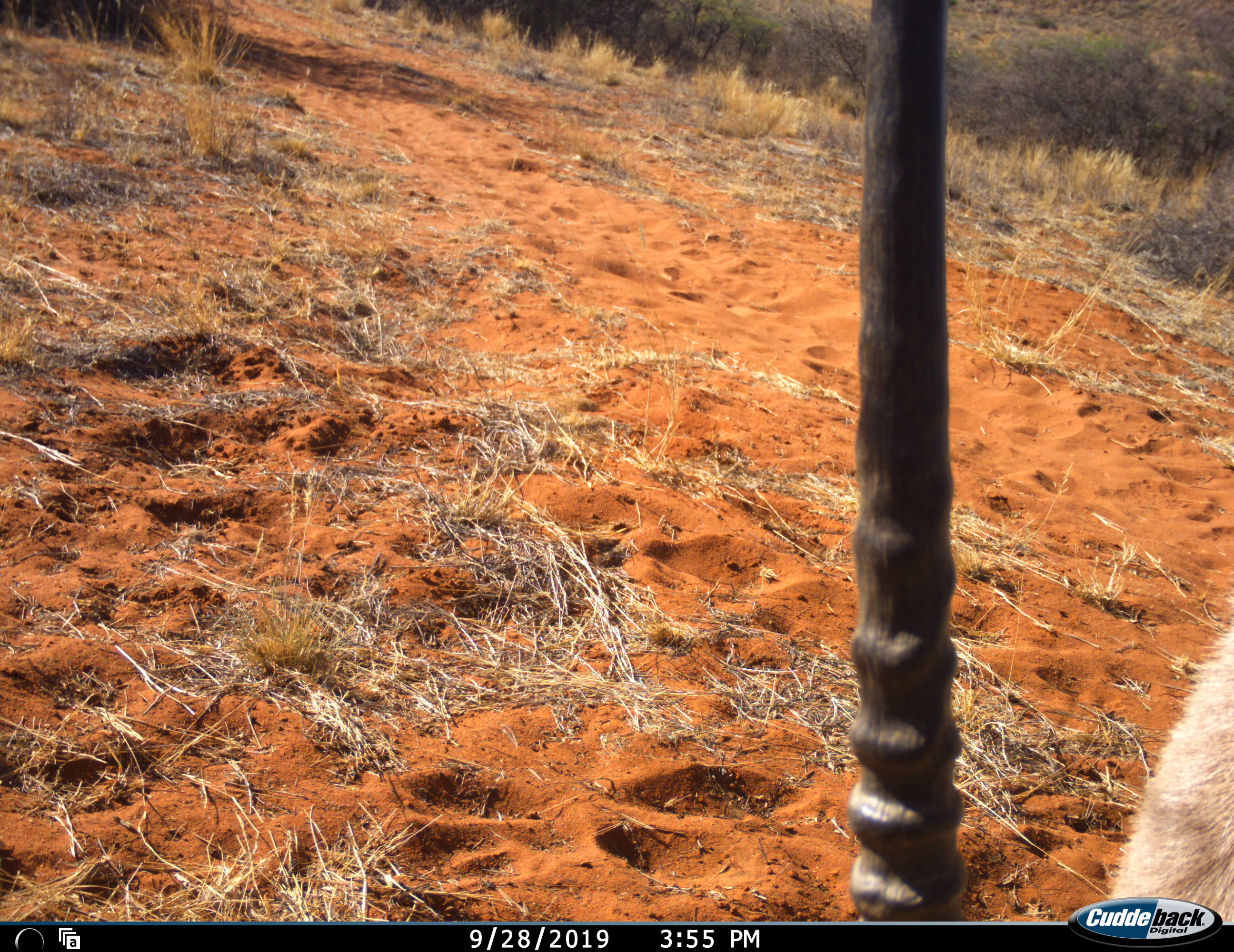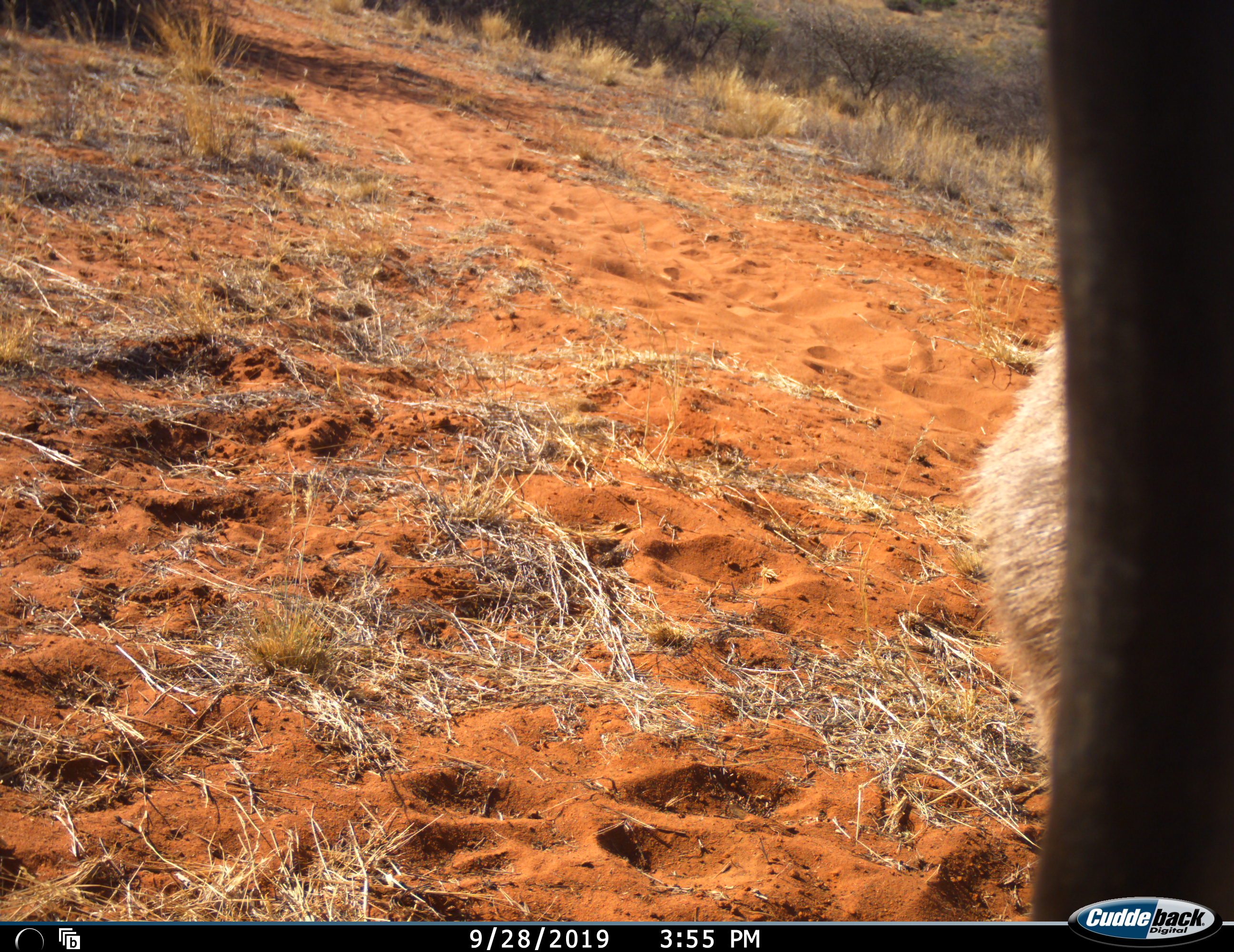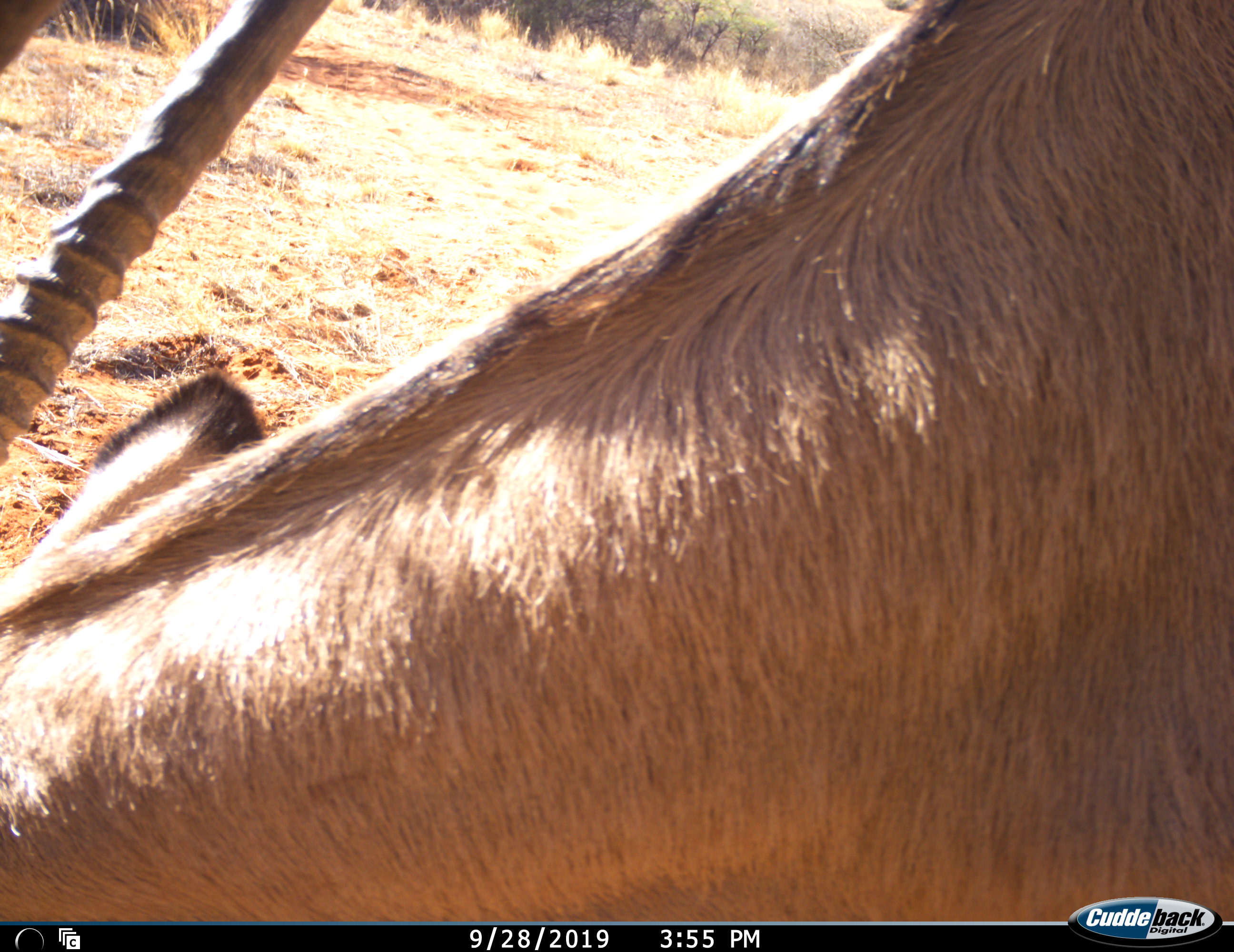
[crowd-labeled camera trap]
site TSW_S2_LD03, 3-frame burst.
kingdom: Animalia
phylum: Chordata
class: Mammalia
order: Artiodactyla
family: Bovidae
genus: Oryx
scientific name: Oryx gazella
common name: gemsbok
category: oryx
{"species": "oryx (gemsbok) (Oryx gazella)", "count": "1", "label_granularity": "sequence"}